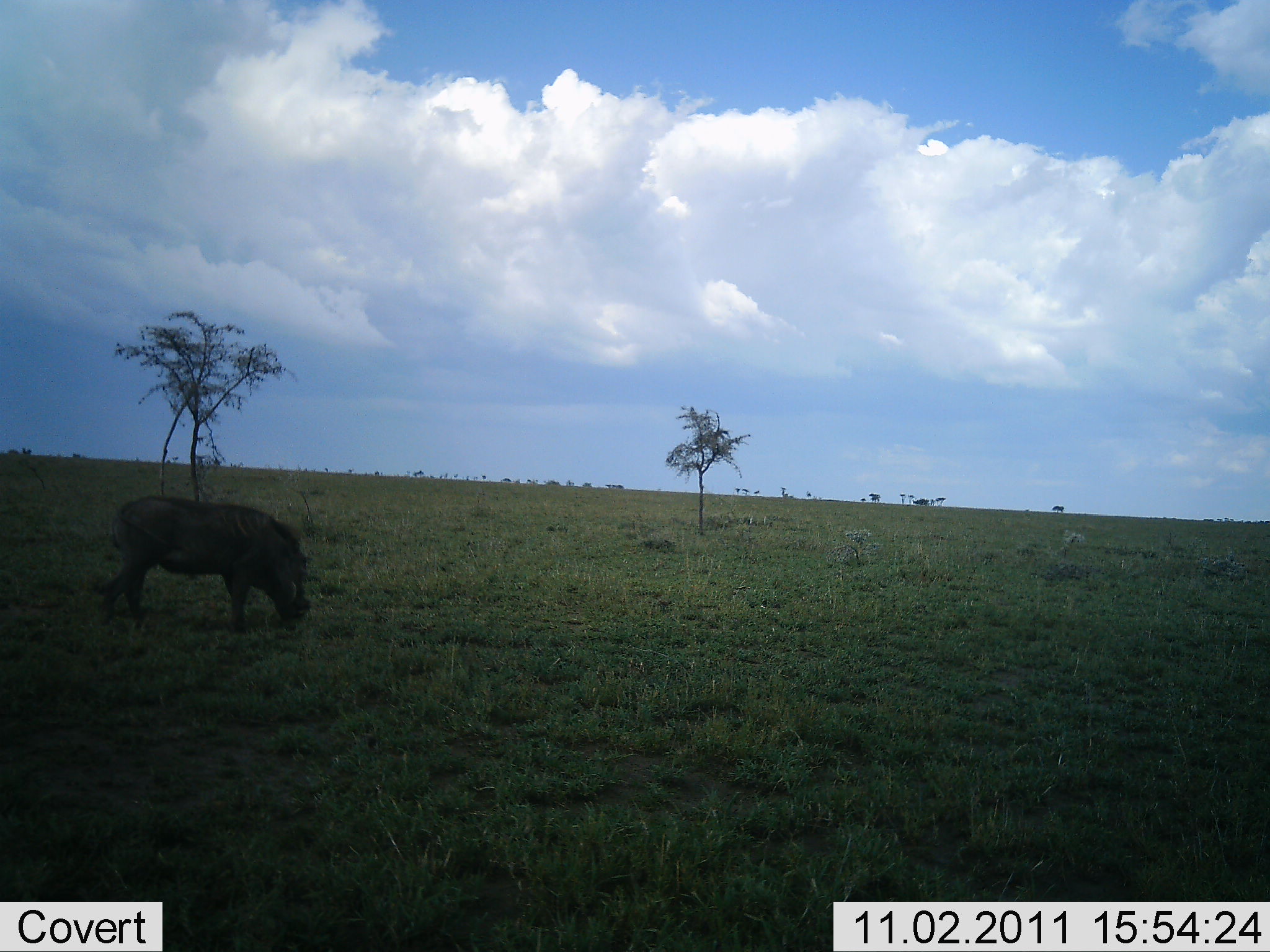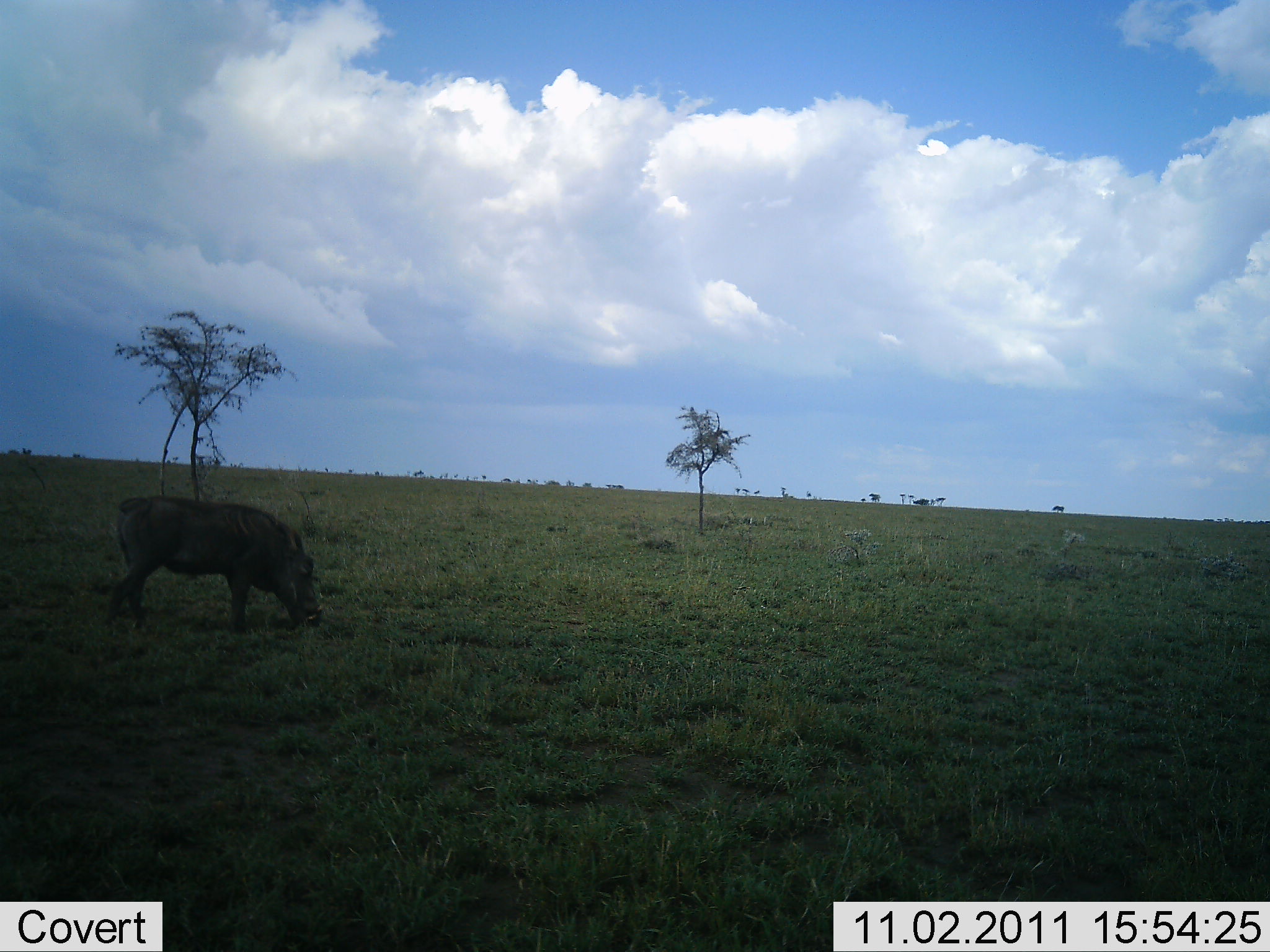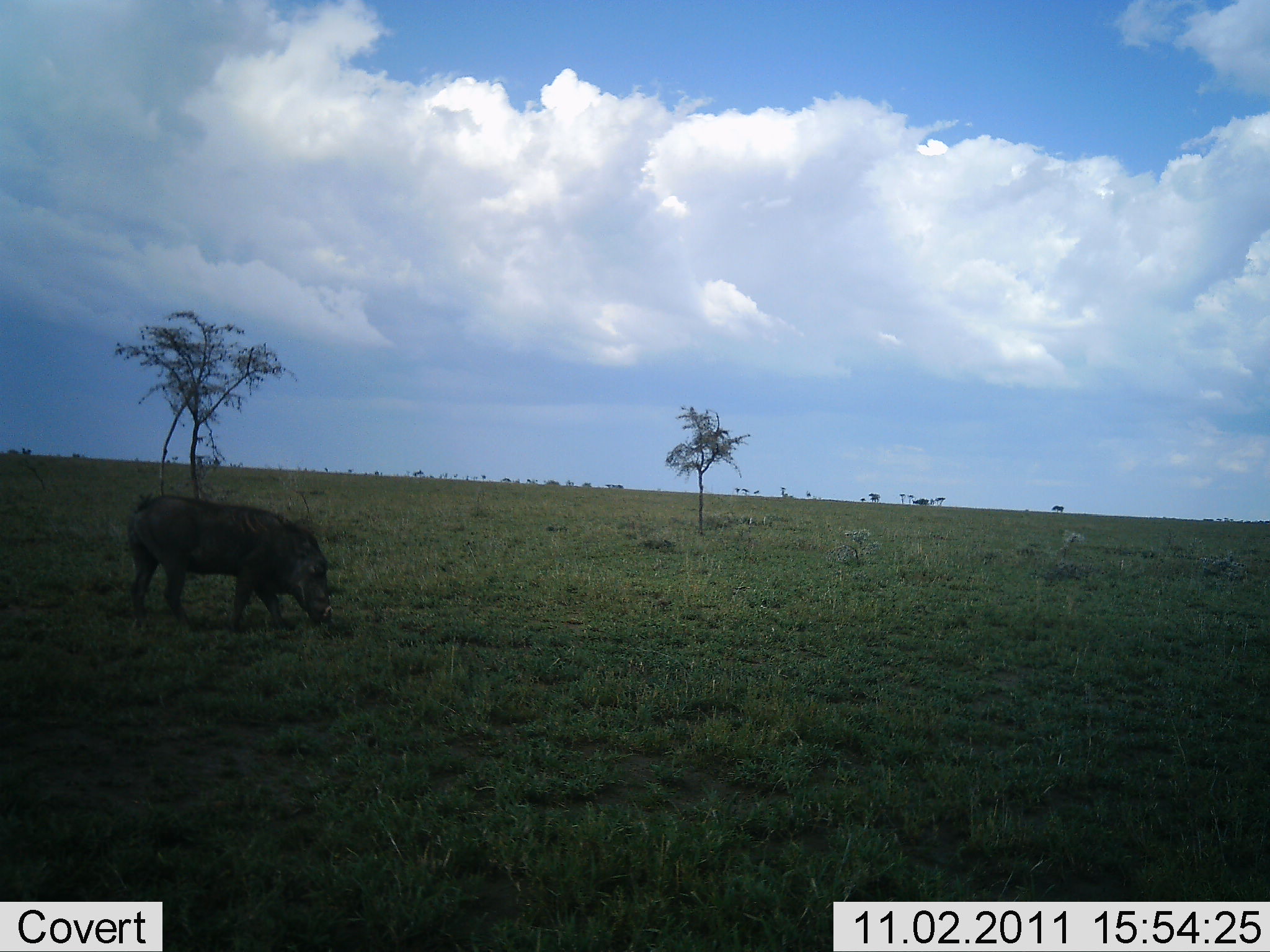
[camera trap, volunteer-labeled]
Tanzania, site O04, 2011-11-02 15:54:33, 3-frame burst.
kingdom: Animalia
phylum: Chordata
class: Mammalia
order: Artiodactyla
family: Suidae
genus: Phacochoerus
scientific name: Phacochoerus africanus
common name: warthog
Warthog (Phacochoerus africanus), count 1. Behavior (volunteer vote fractions): standing 15%, resting 0%, moving 15%, interacting 0%. Young present (vote fraction): 0%. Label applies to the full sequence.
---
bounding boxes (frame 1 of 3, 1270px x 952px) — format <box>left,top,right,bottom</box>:
animal: <box>97,494,313,634</box>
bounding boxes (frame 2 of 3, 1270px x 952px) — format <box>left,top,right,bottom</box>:
animal: <box>107,493,323,637</box>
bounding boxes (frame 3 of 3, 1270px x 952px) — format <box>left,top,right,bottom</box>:
animal: <box>122,489,343,641</box>